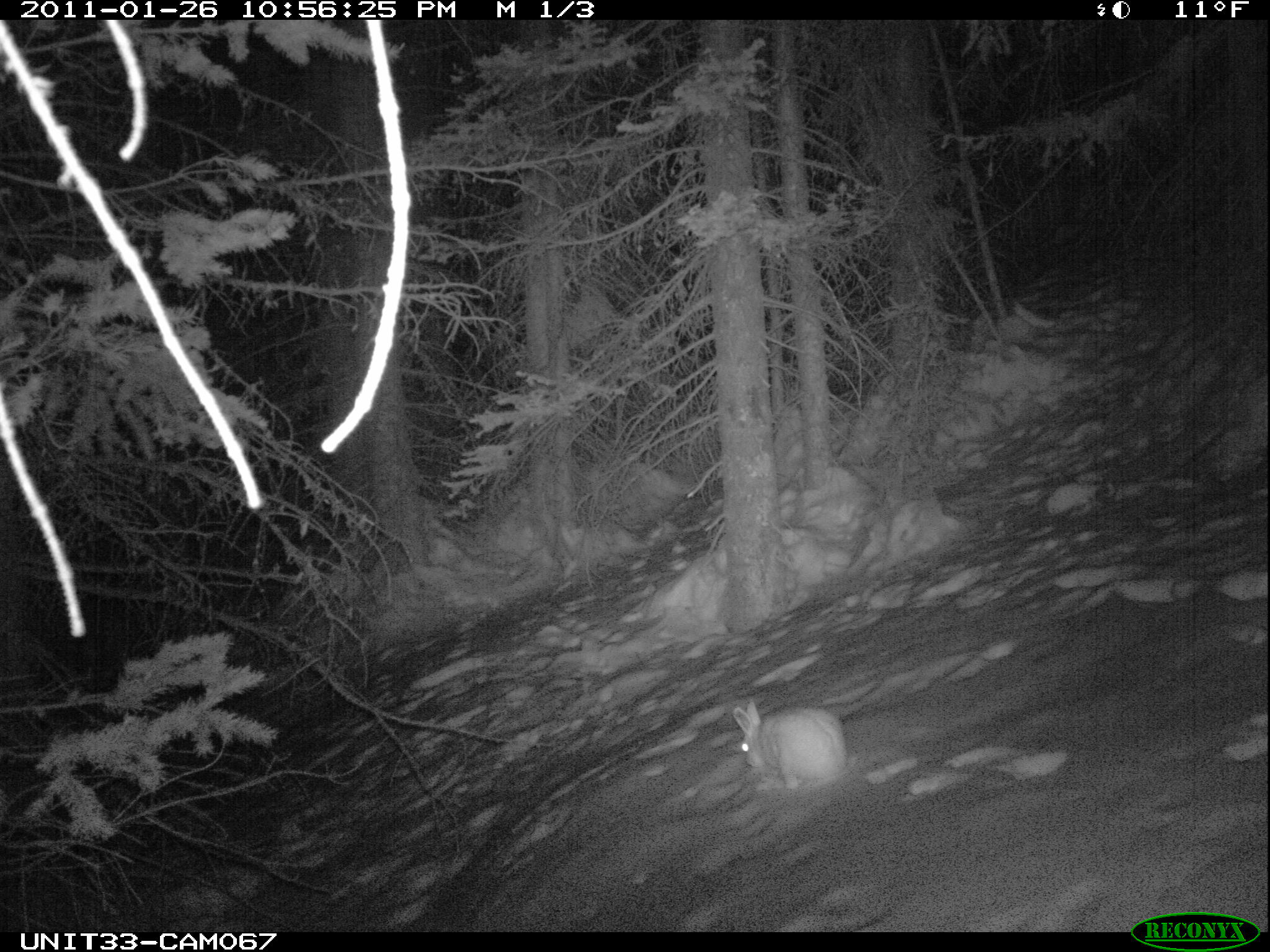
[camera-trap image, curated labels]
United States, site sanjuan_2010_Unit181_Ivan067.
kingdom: Animalia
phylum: Chordata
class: Mammalia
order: Lagomorpha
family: Leporidae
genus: Lepus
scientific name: Lepus americanus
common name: snowshoe hare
Lepus americanus (snowshoe hare).